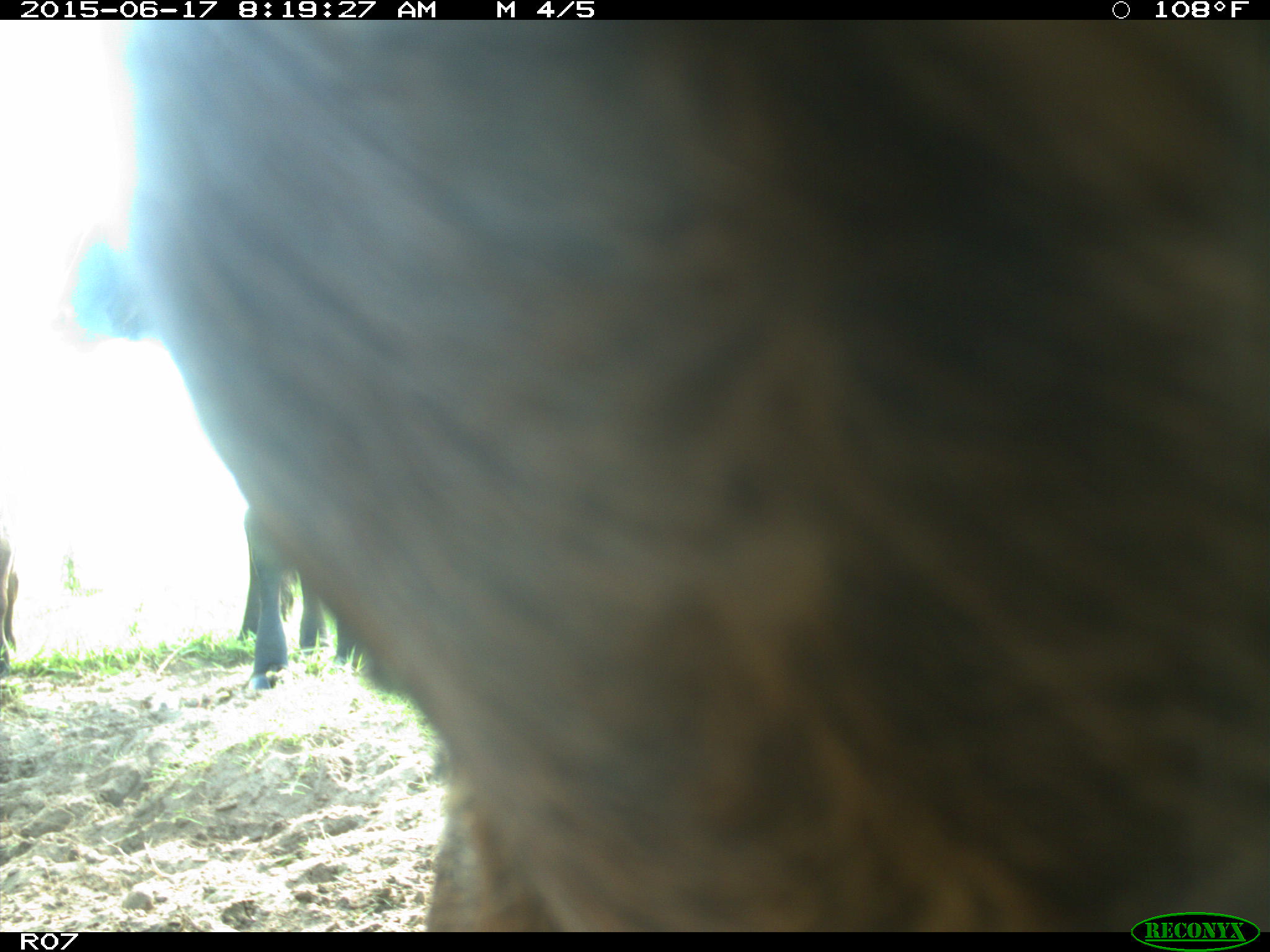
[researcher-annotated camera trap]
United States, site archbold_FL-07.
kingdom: Animalia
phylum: Chordata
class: Mammalia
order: Artiodactyla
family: Bovidae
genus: Bos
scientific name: Bos taurus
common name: domestic cow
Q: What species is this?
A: Bos taurus (domestic cow).